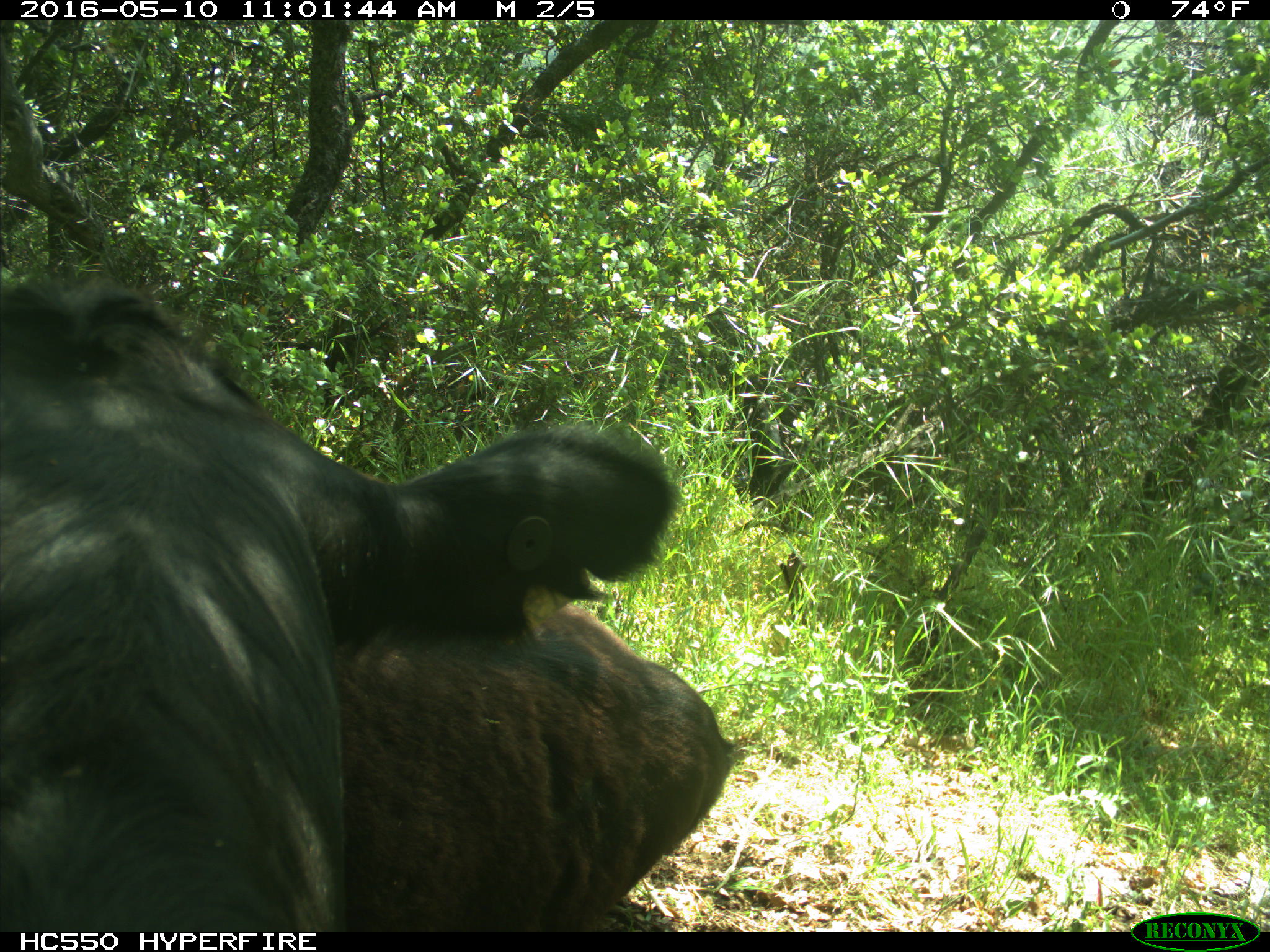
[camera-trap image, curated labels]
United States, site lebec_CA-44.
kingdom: Animalia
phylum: Chordata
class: Mammalia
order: Artiodactyla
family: Bovidae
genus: Bos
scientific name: Bos taurus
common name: domestic cow